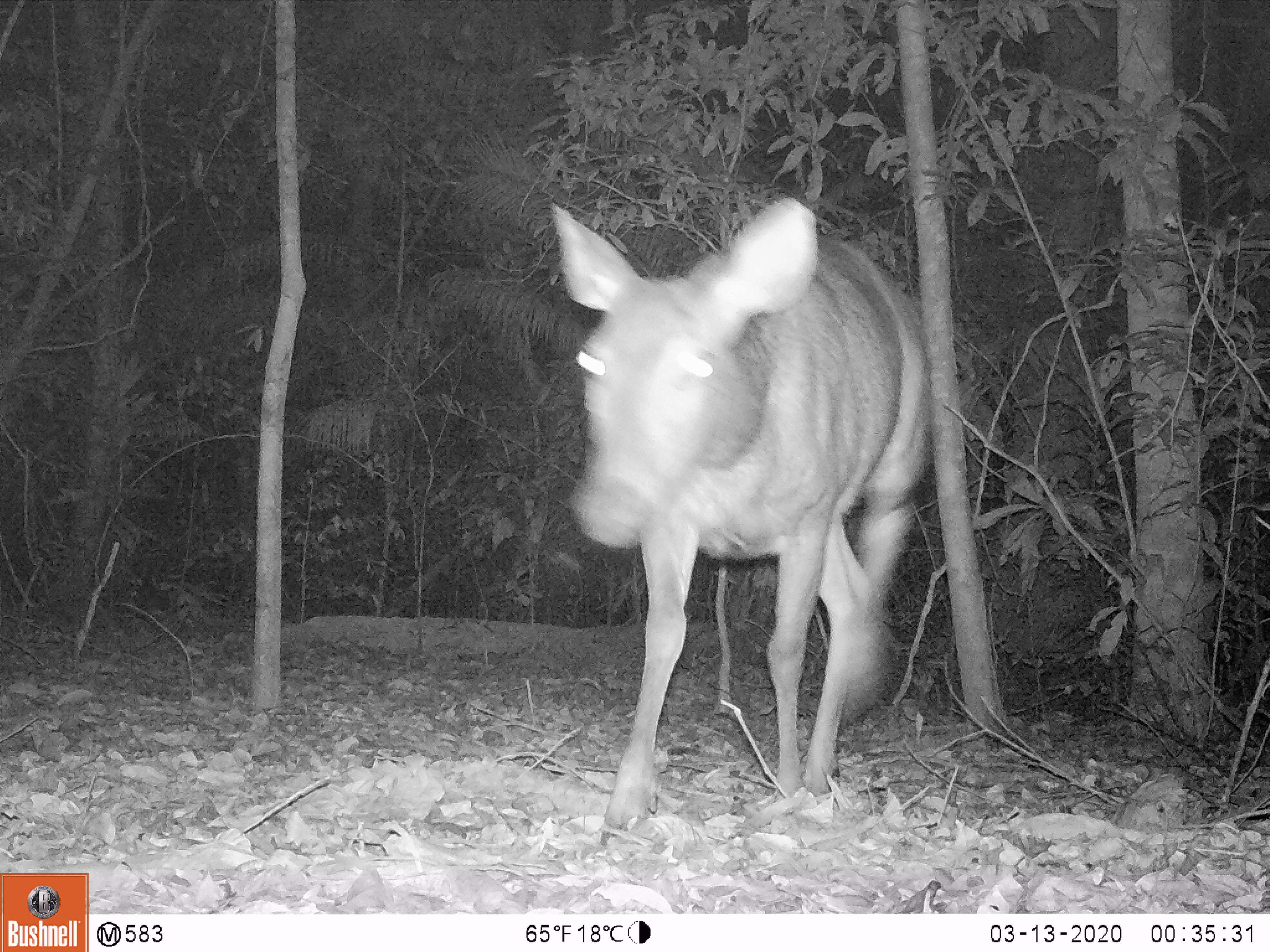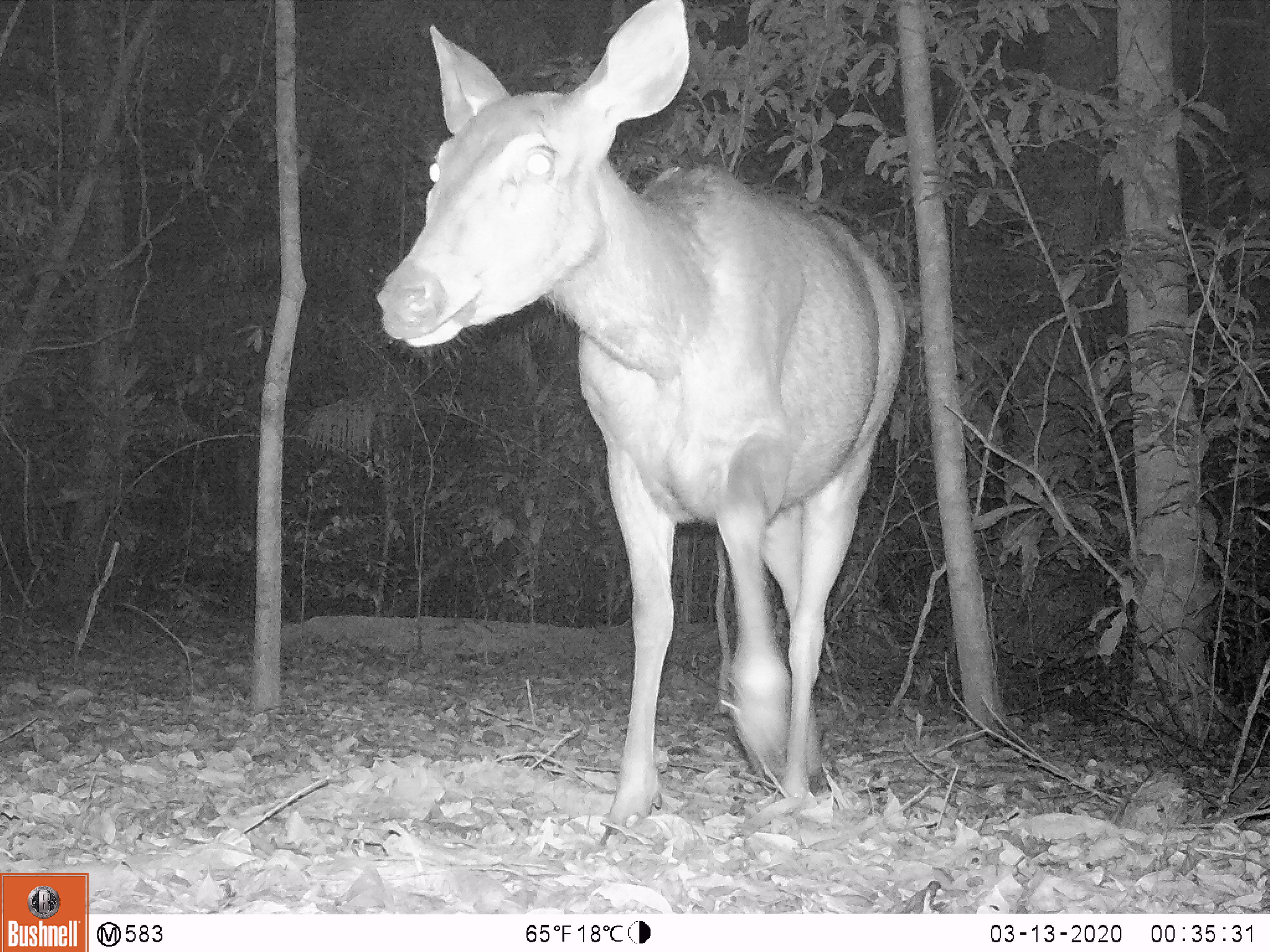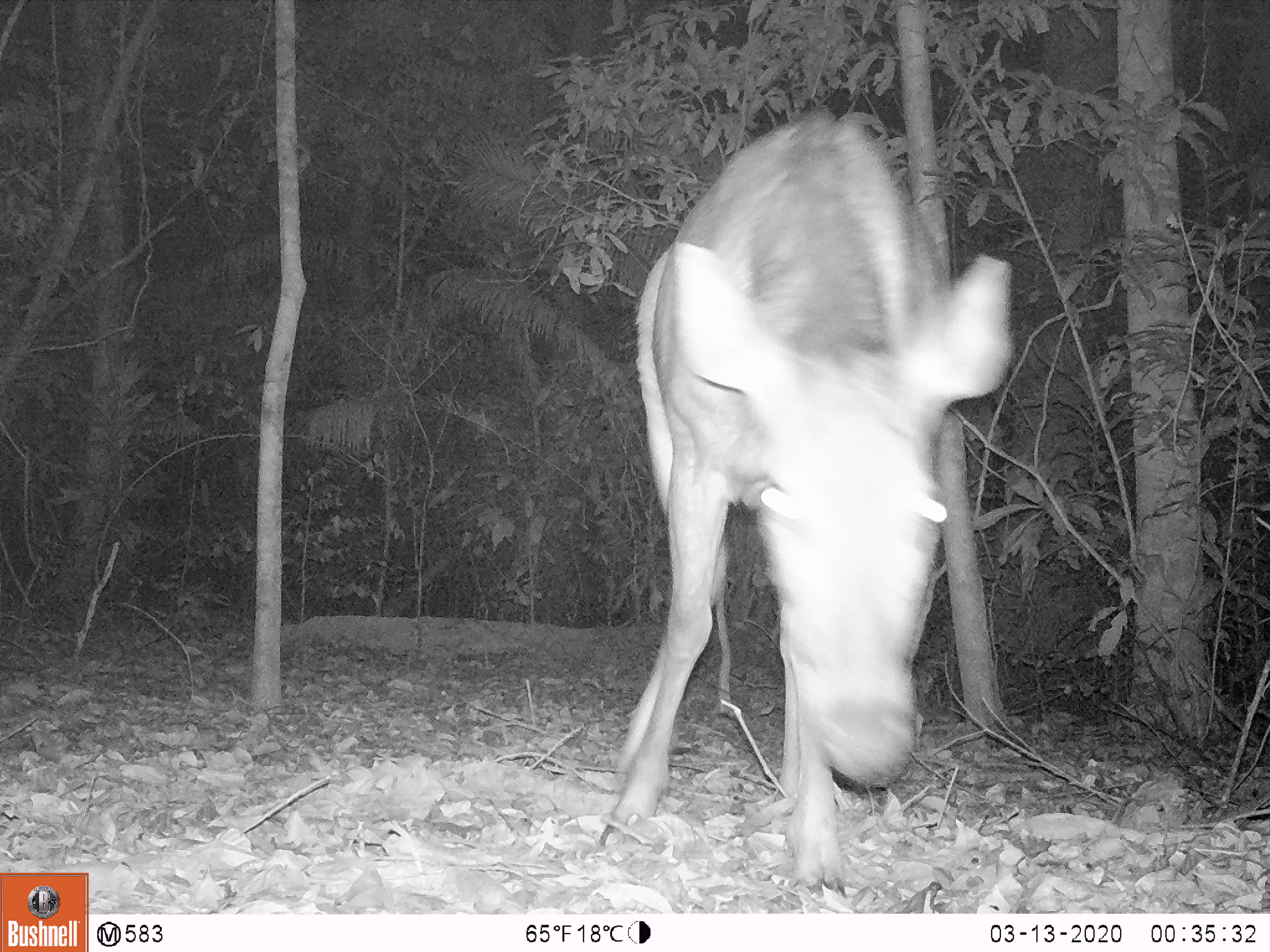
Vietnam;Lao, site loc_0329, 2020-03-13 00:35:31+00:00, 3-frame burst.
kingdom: Animalia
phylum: Chordata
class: Mammalia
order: Artiodactyla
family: Cervidae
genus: Rusa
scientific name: Rusa unicolor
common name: sambar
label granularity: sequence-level